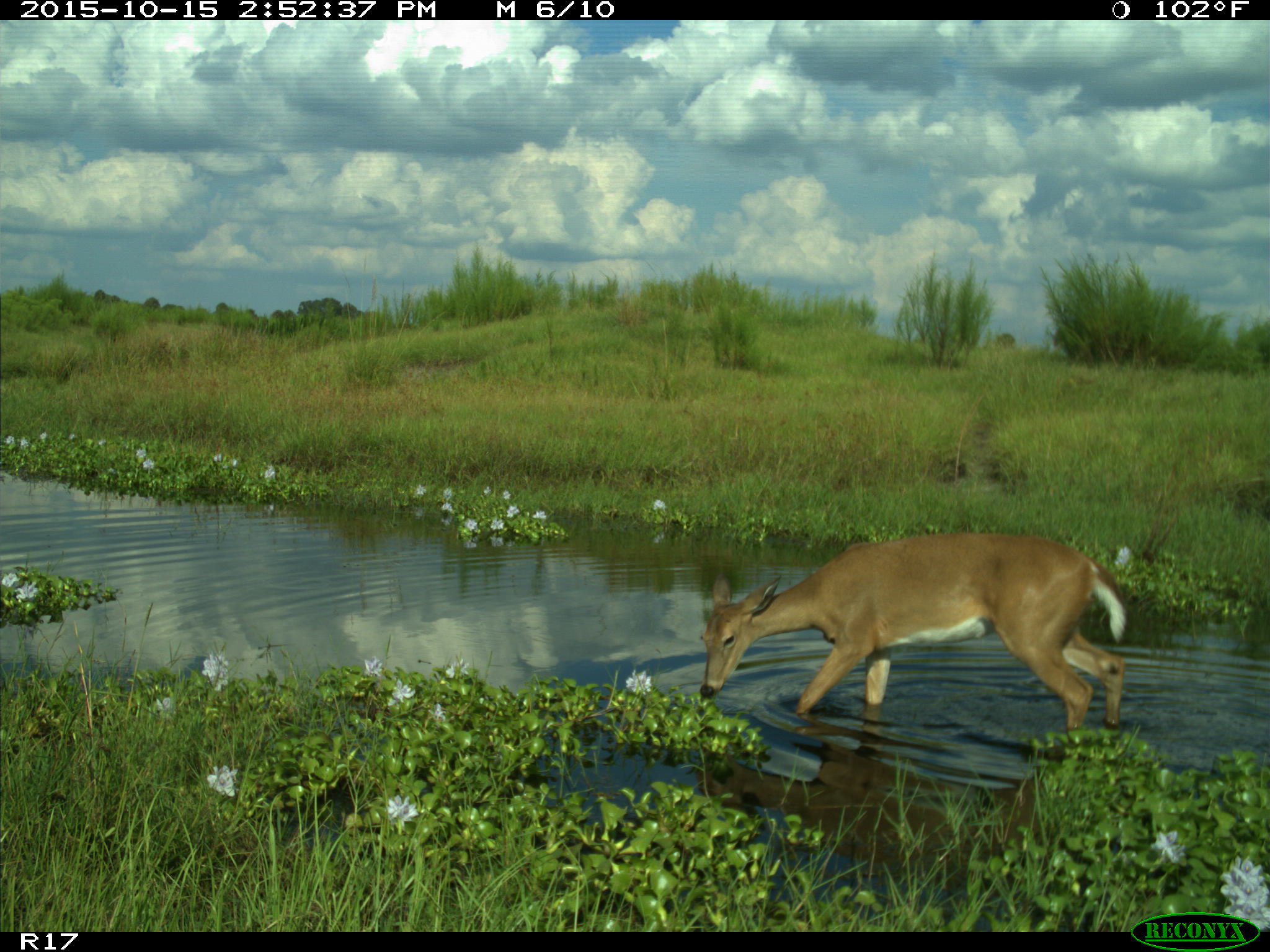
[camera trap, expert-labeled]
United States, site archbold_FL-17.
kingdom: Animalia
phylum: Chordata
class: Mammalia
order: Artiodactyla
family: Cervidae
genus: Odocoileus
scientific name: Odocoileus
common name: deer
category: unidentified deer